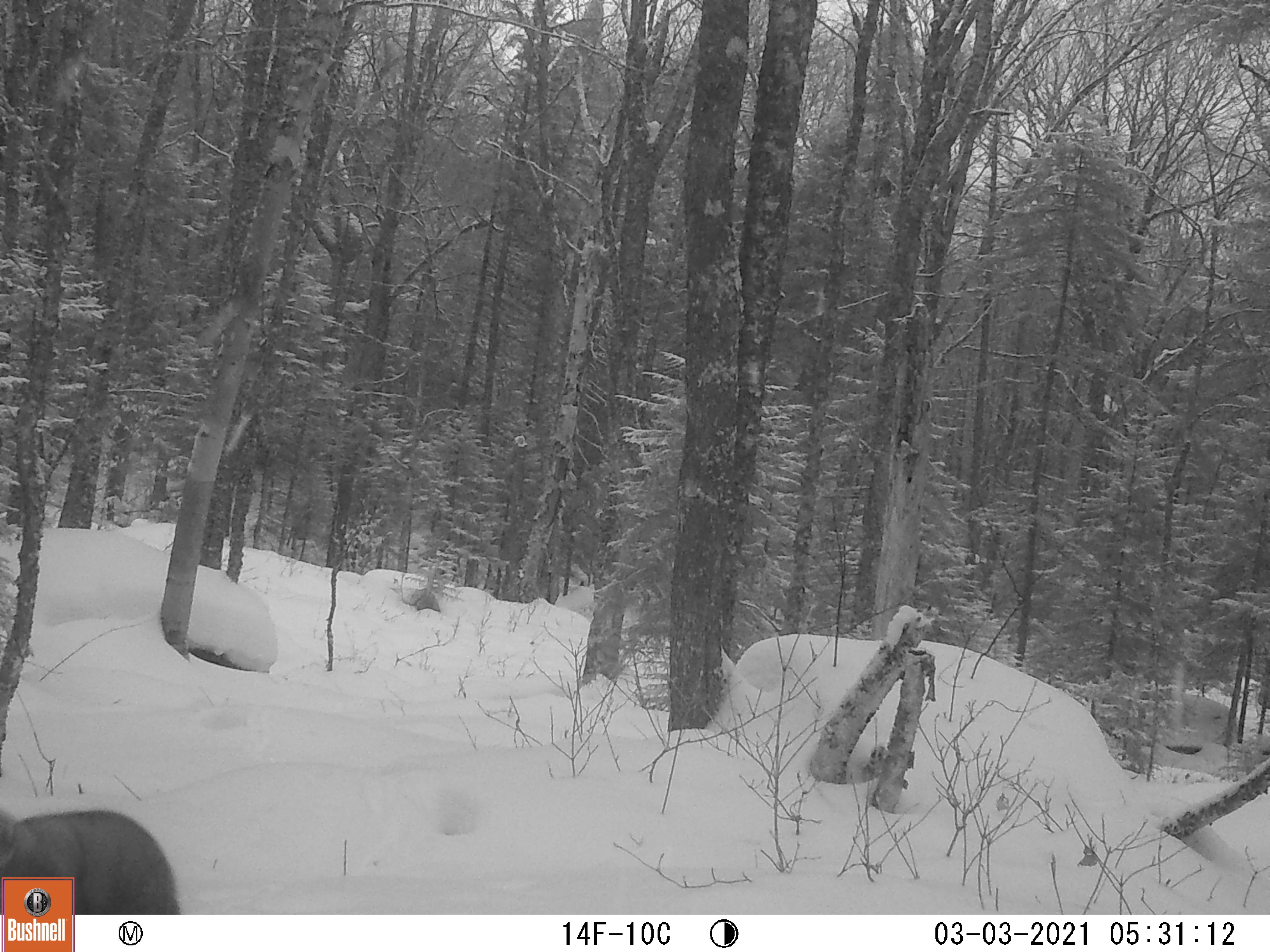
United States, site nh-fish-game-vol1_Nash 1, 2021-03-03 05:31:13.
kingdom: Animalia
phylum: Chordata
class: Mammalia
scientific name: Mammalia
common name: mammal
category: mammal sp.